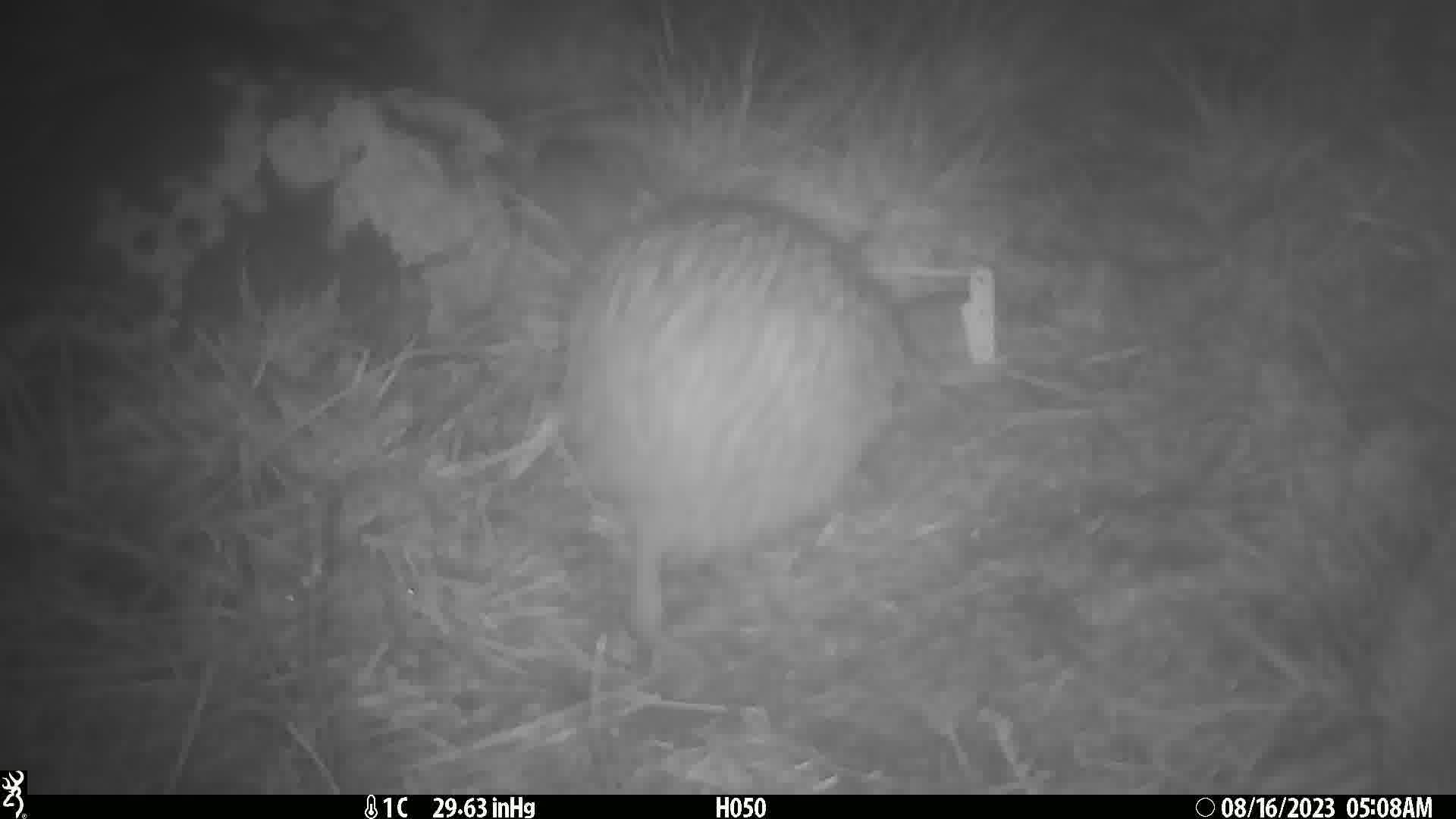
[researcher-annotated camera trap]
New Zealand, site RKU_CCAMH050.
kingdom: Animalia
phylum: Chordata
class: Aves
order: Apterygiformes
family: Apterygidae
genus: Apteryx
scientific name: Apteryx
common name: kiwi